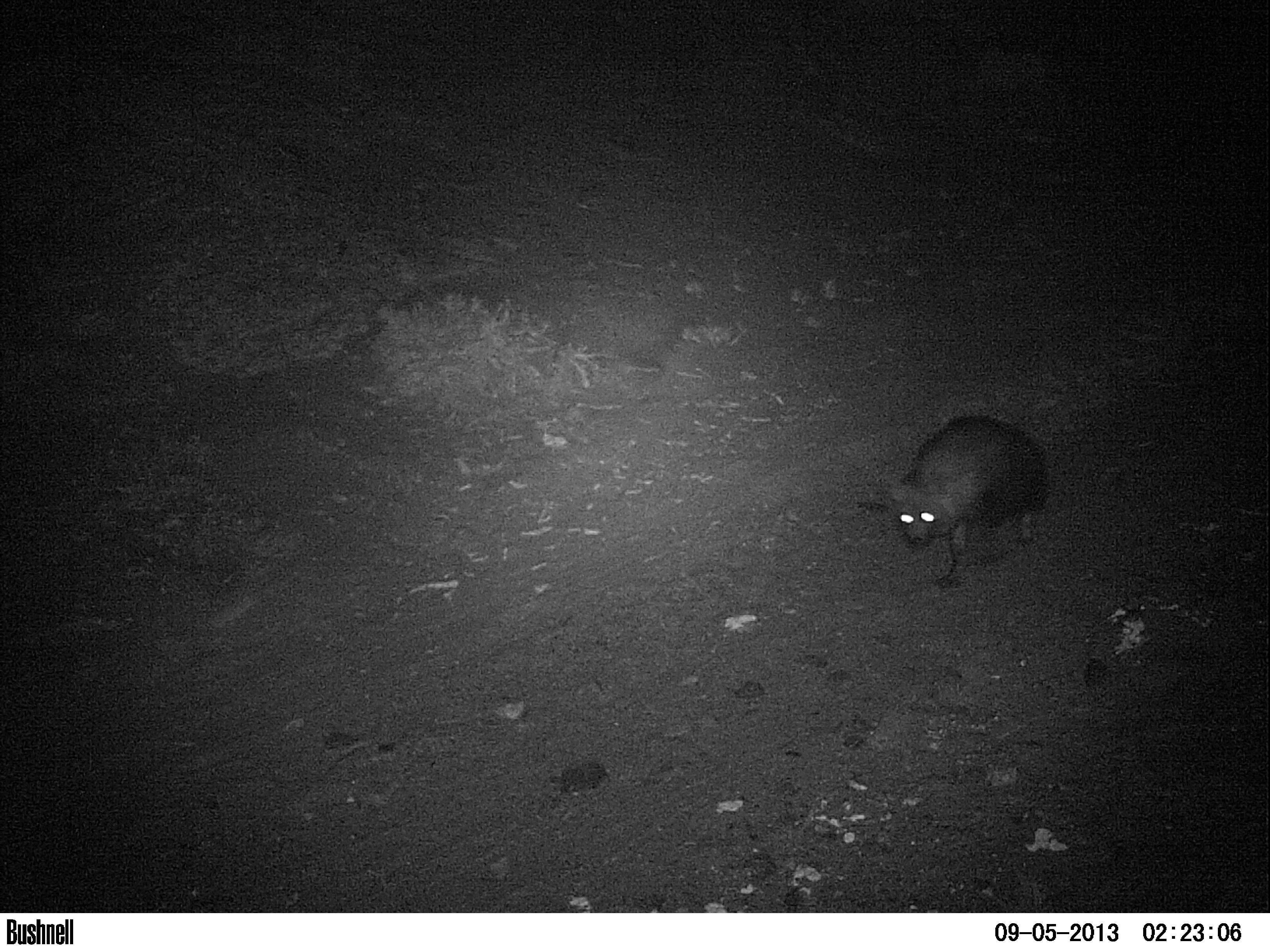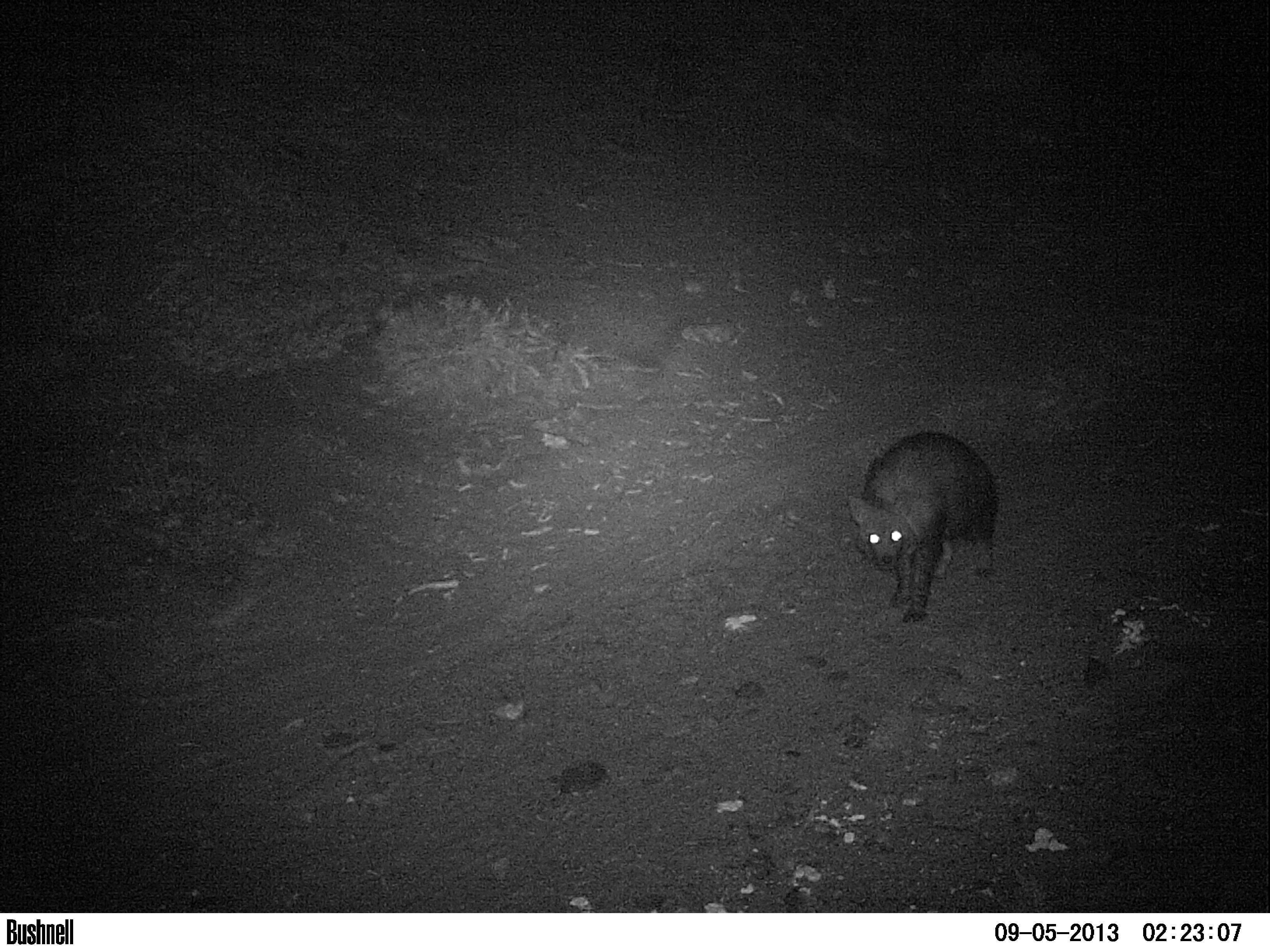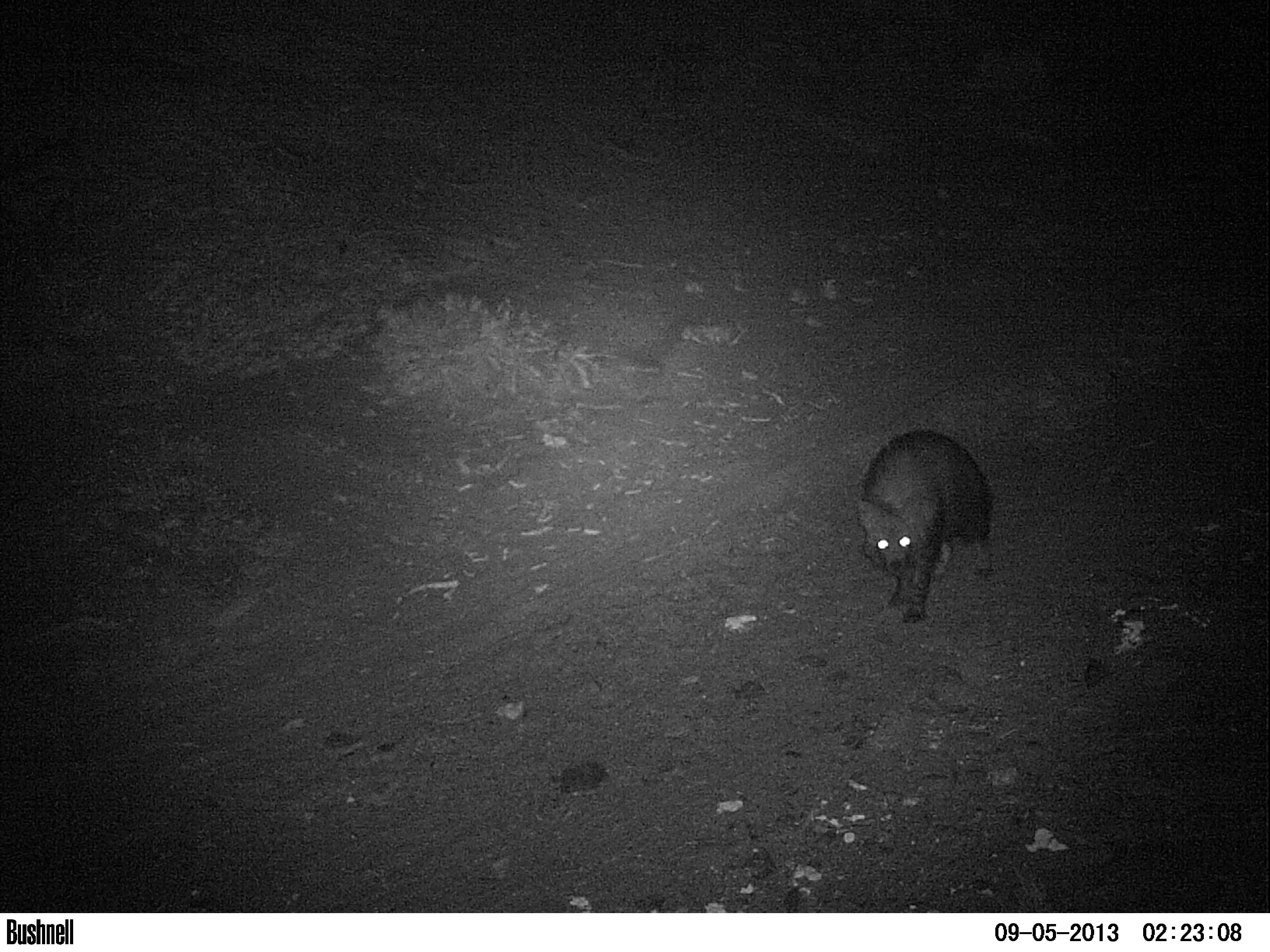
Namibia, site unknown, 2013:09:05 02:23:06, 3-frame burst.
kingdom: Animalia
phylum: Chordata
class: Mammalia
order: Carnivora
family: Hyaenidae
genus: Parahyaena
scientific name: Parahyaena brunnea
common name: brown hyena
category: hyaena brunnea